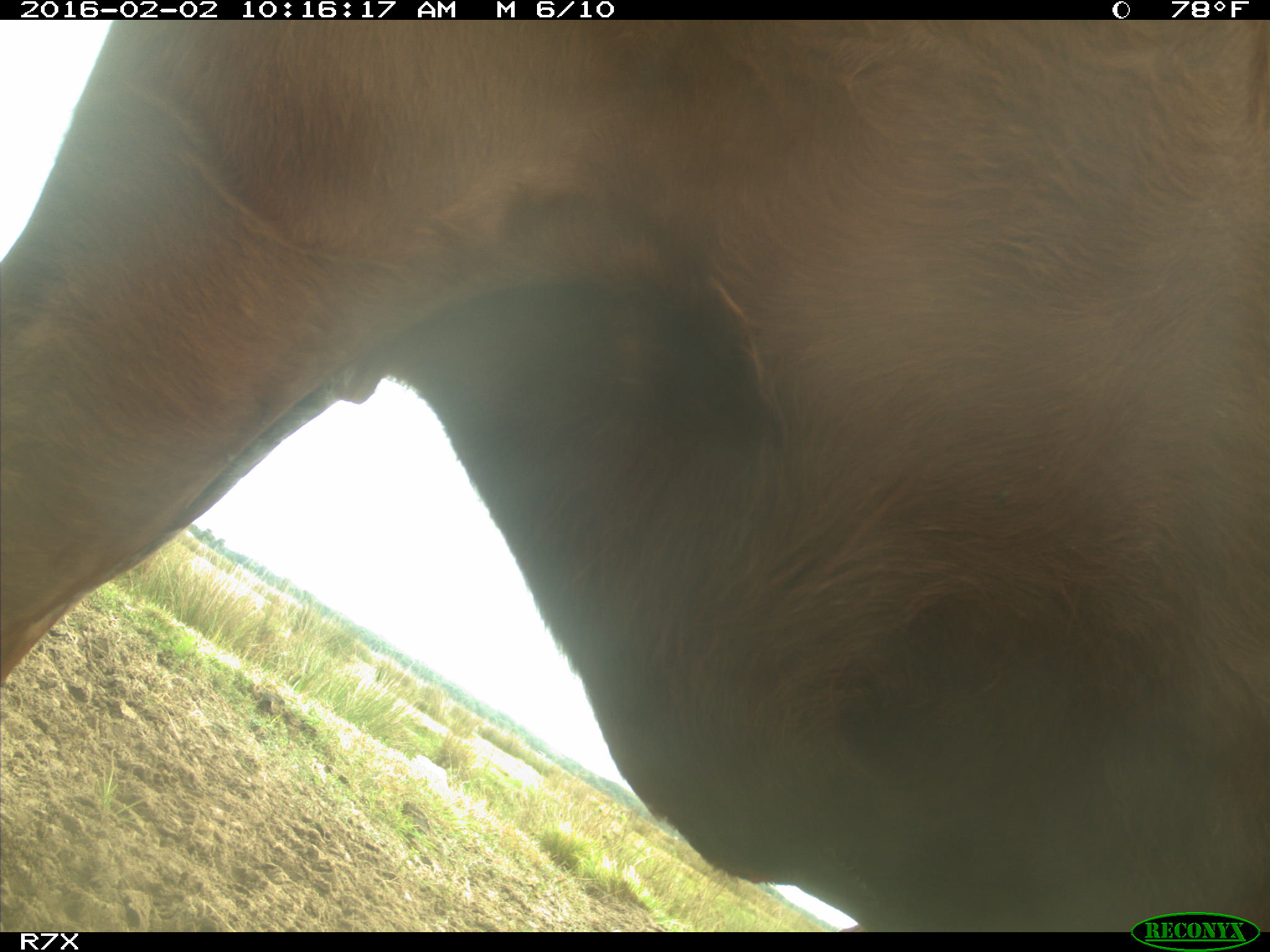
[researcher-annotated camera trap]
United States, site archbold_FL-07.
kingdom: Animalia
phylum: Chordata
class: Mammalia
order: Artiodactyla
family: Bovidae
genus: Bos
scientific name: Bos taurus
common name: domestic cow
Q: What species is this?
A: Bos taurus (domestic cow).